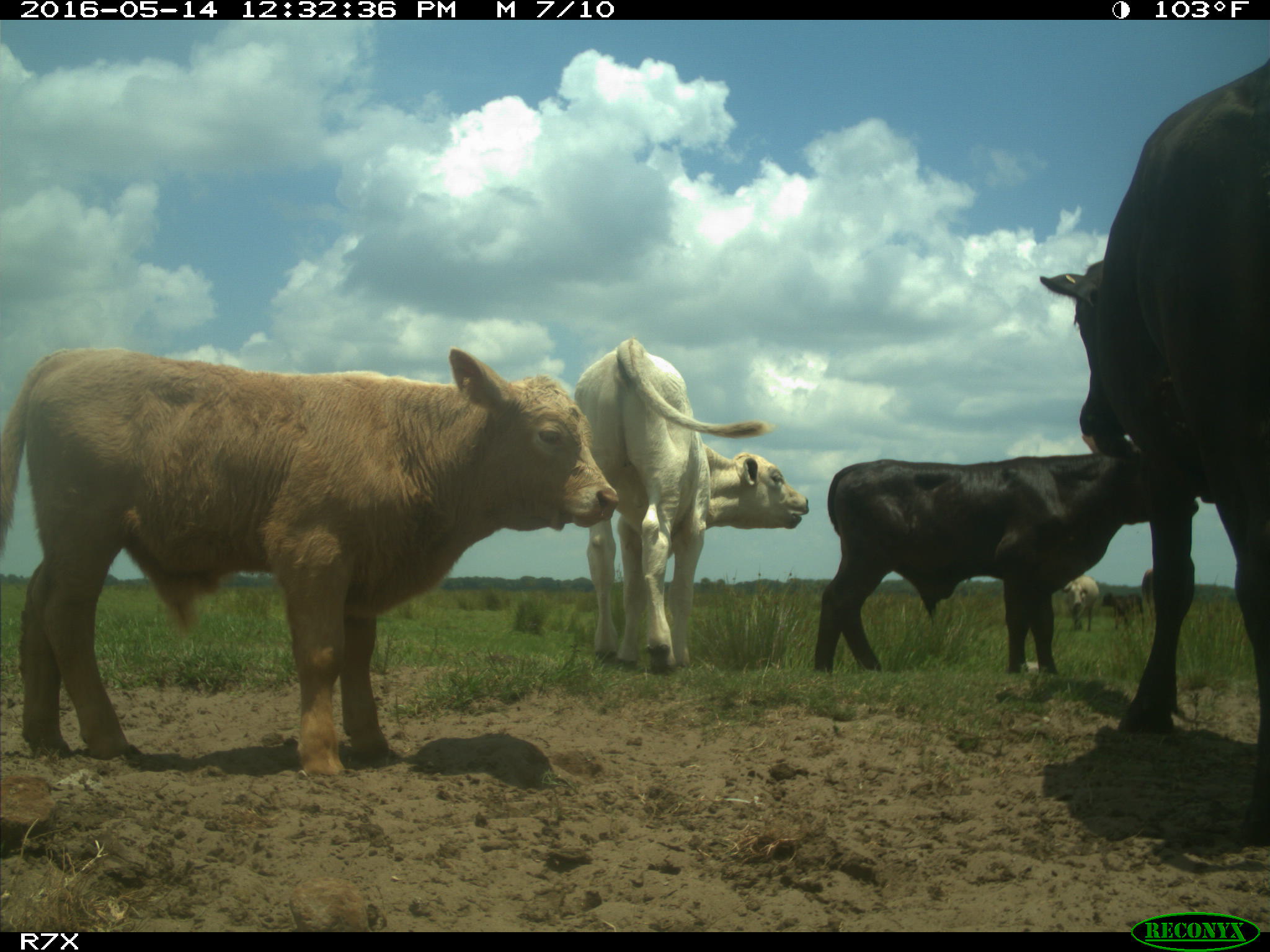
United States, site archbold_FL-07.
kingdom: Animalia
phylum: Chordata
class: Mammalia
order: Artiodactyla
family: Bovidae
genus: Bos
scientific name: Bos taurus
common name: domestic cow